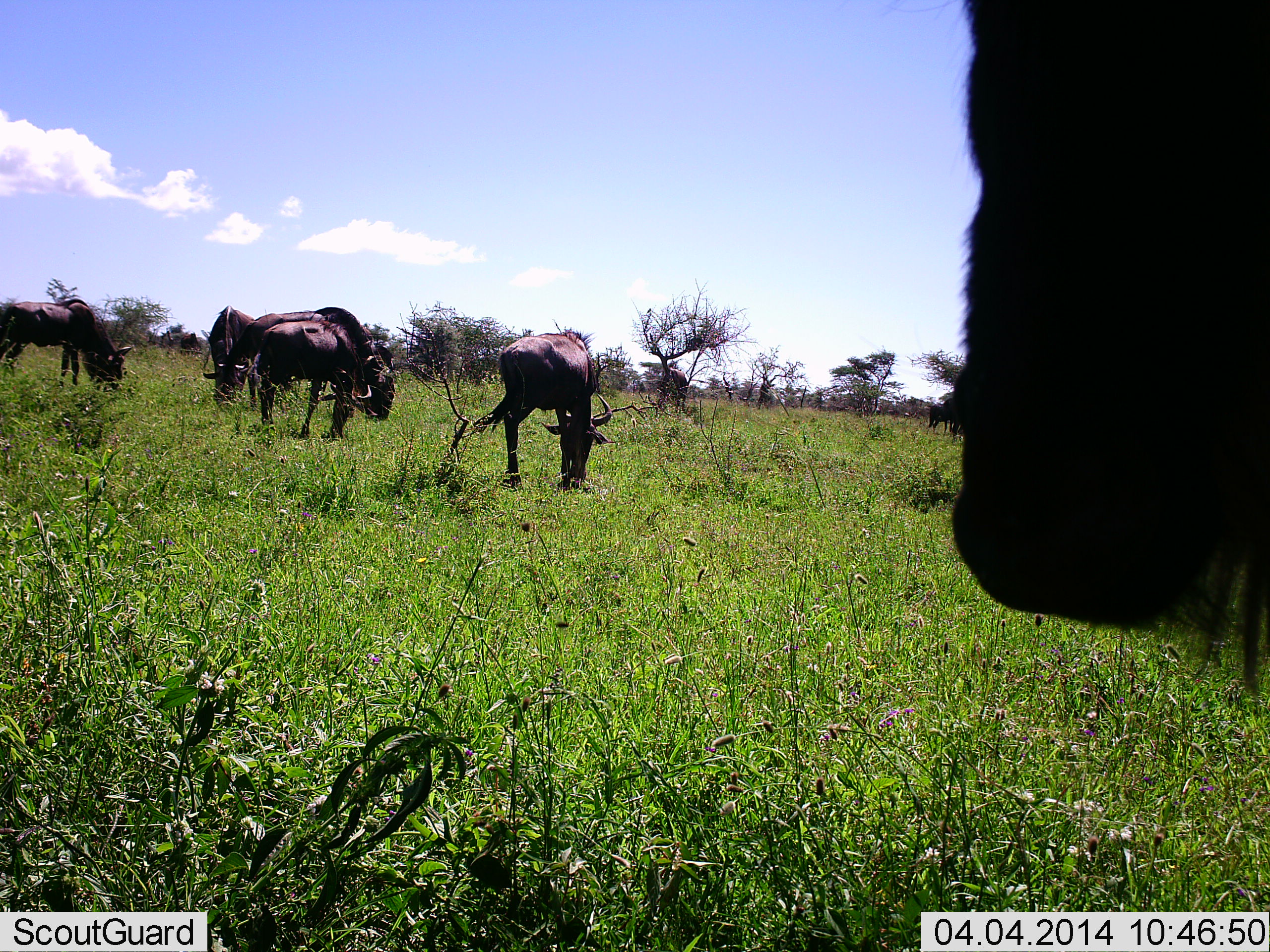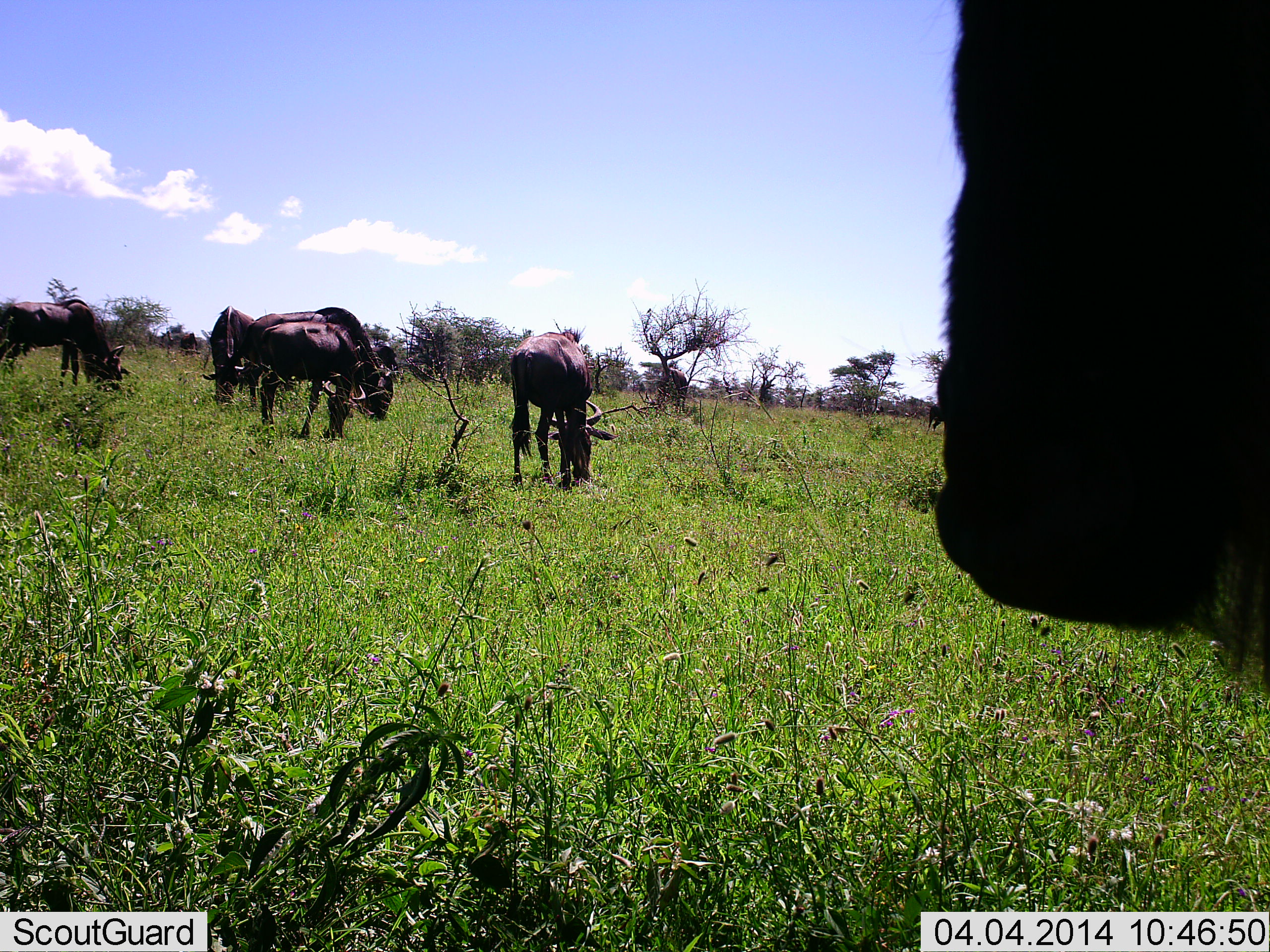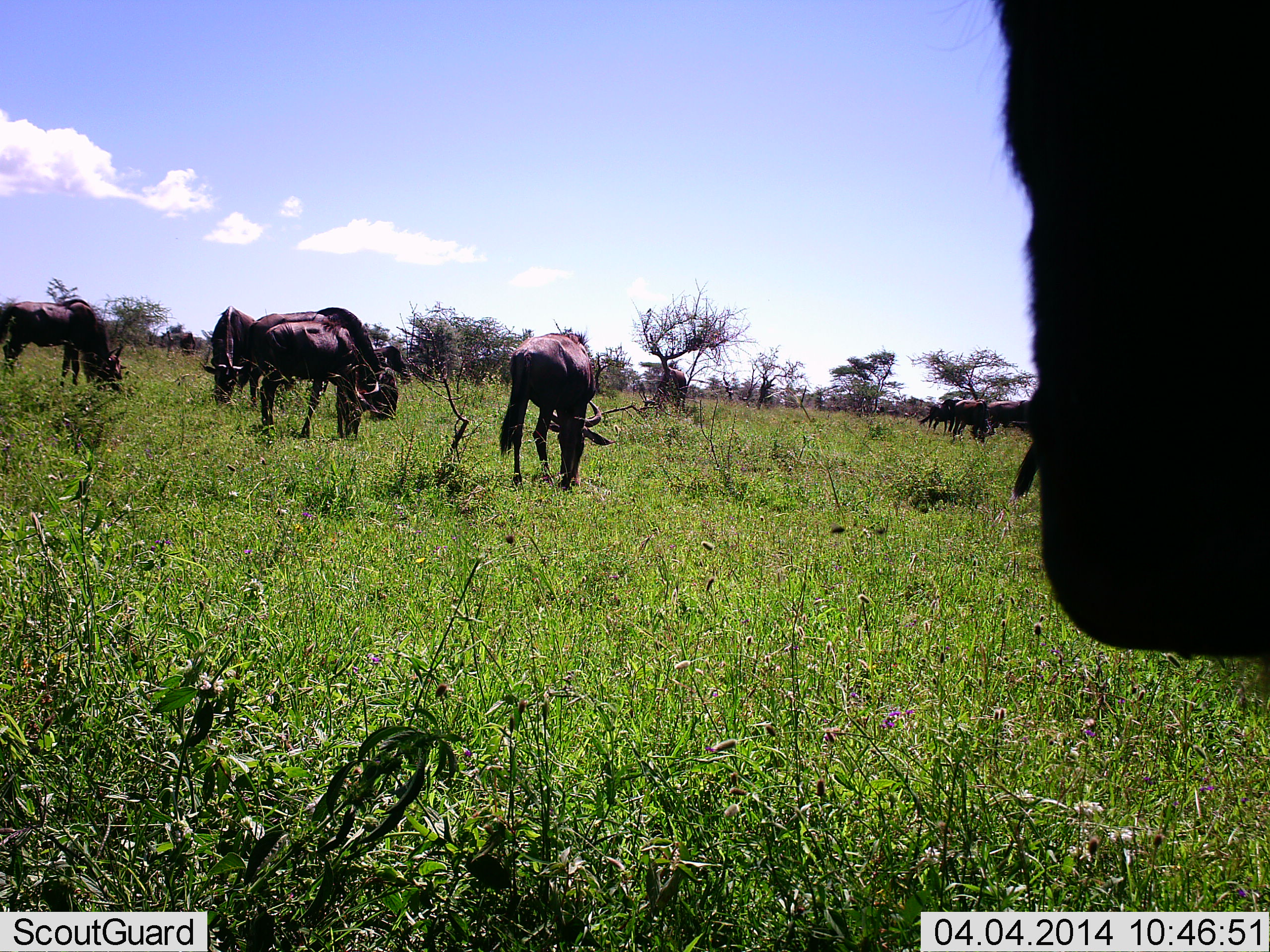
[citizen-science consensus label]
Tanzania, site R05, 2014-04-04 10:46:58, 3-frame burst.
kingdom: Animalia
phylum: Chordata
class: Mammalia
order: Artiodactyla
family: Bovidae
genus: Connochaetes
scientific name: Connochaetes taurinus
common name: blue wildebeest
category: wildebeest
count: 7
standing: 60%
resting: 0%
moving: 0%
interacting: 0%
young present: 0%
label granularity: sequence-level